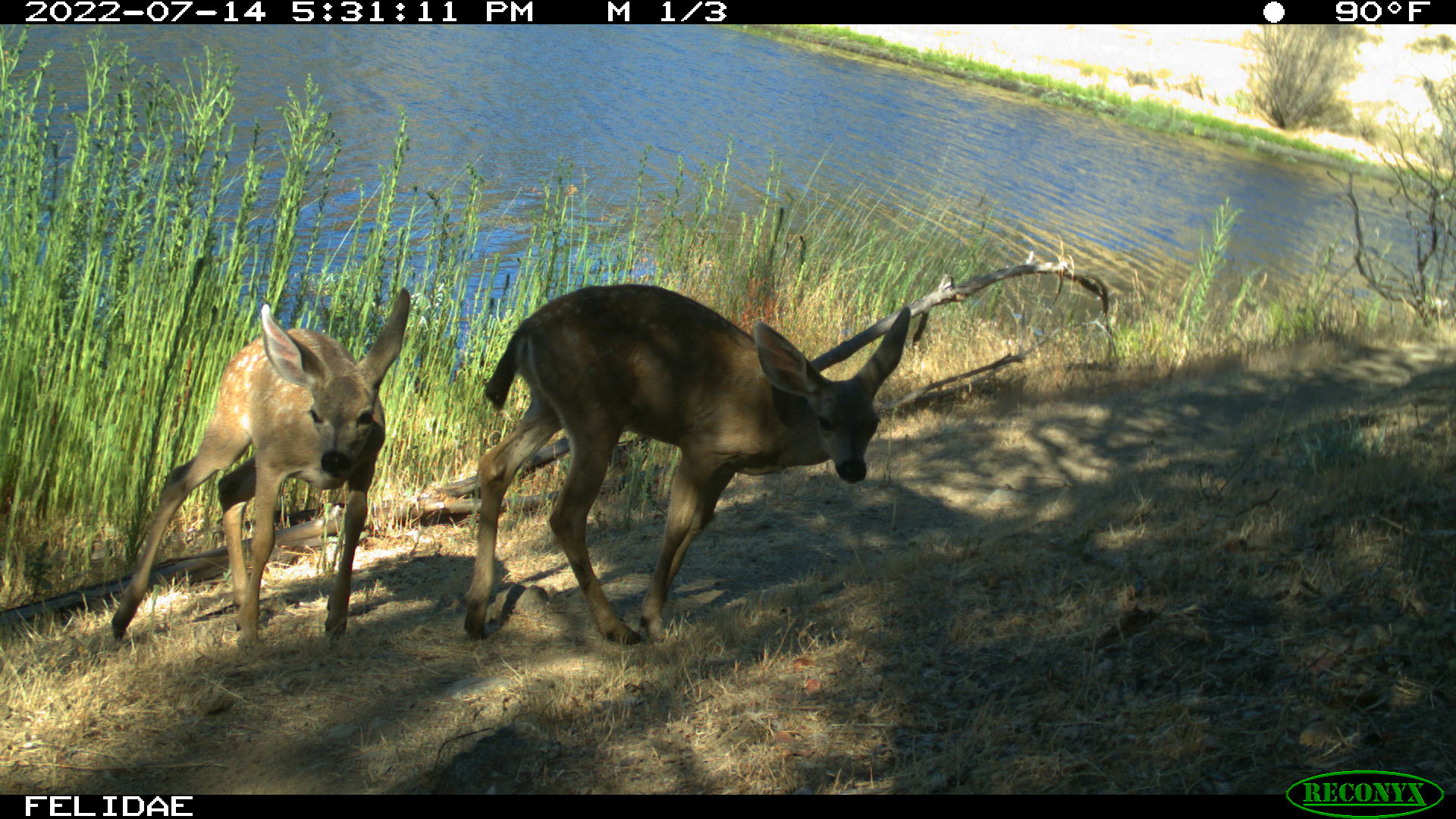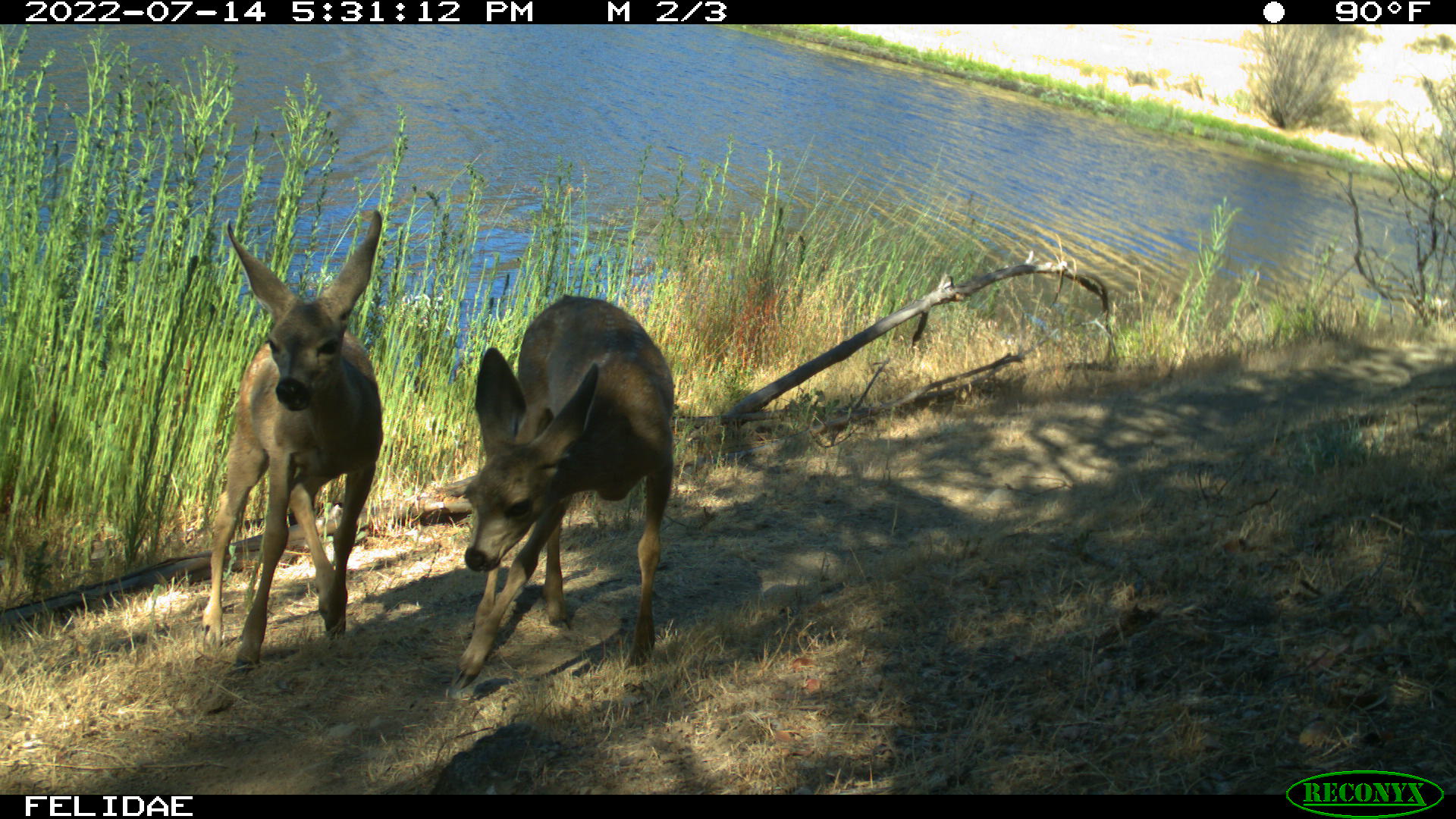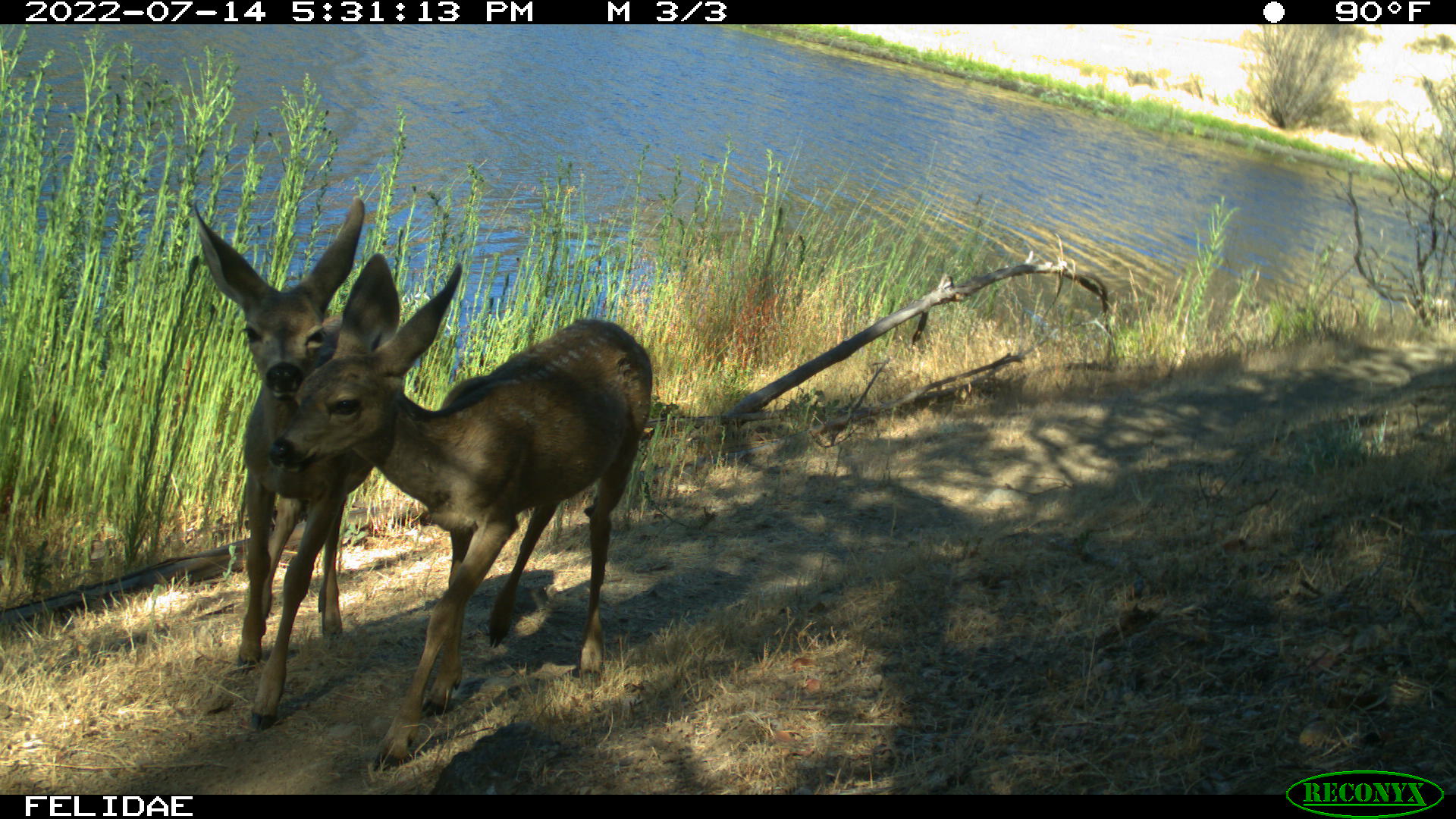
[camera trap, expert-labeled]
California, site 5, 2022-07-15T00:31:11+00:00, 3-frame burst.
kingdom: Animalia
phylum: Chordata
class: Mammalia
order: Artiodactyla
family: Cervidae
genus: Odocoileus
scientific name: Odocoileus hemionus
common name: mule deer